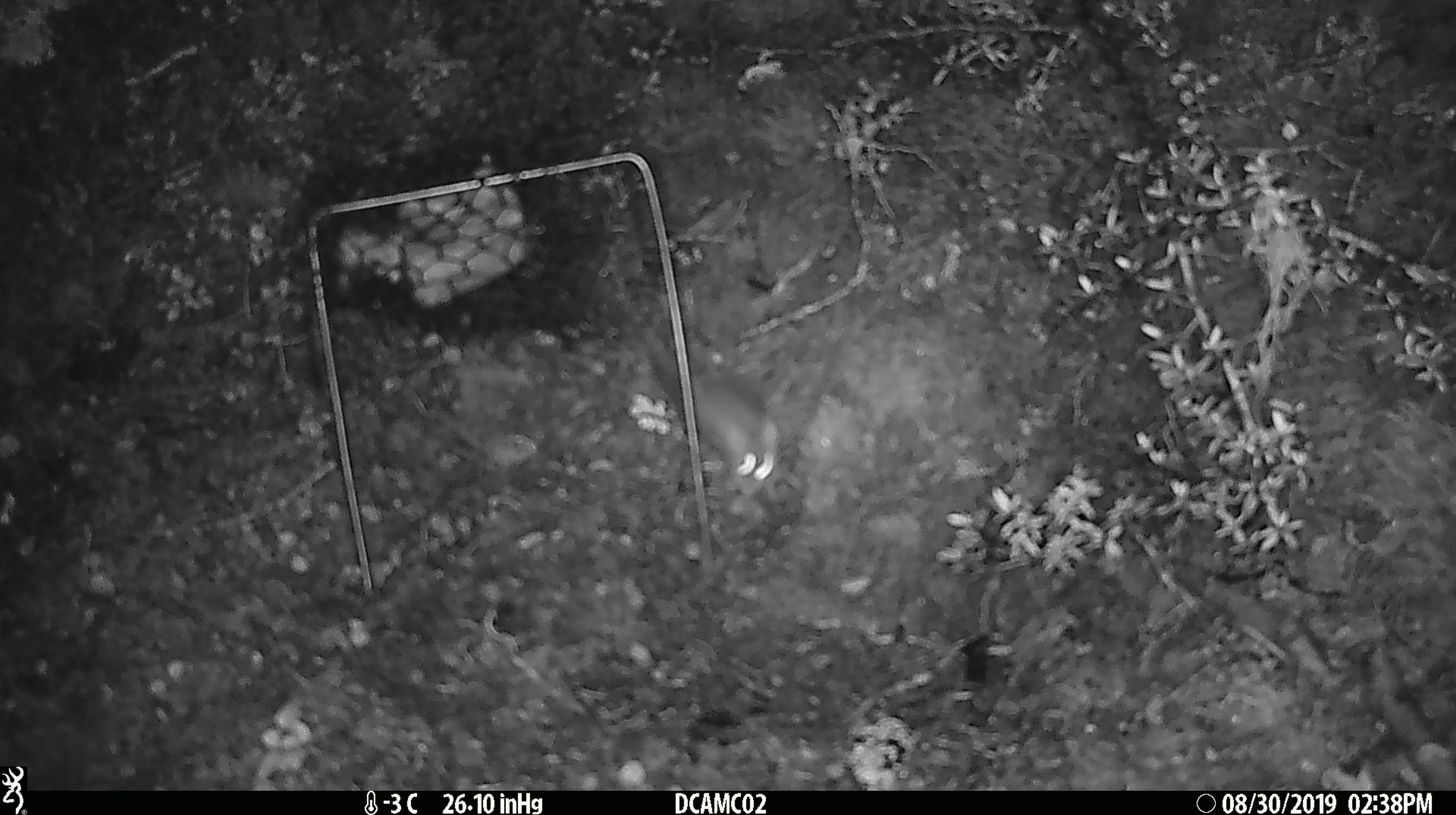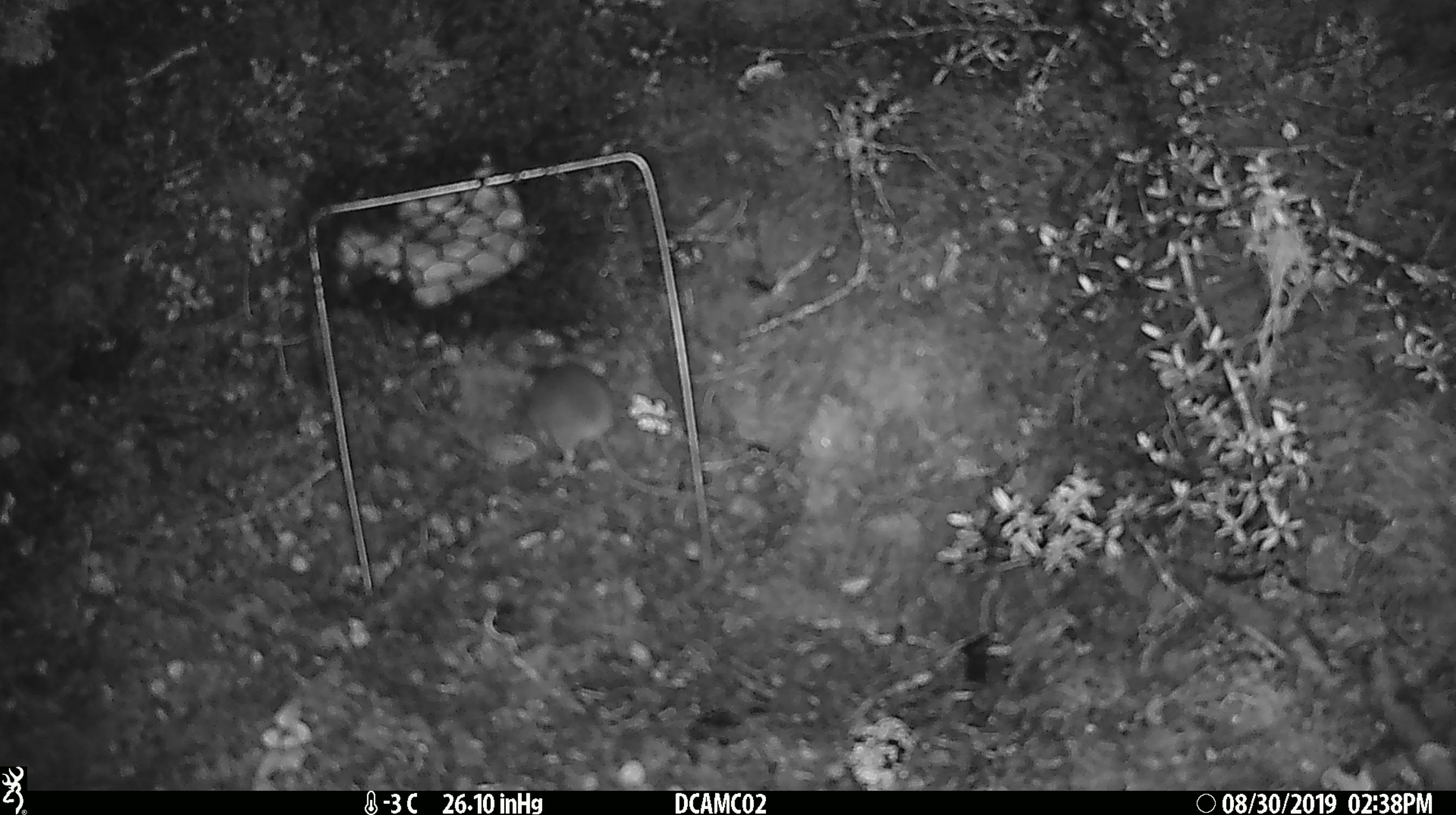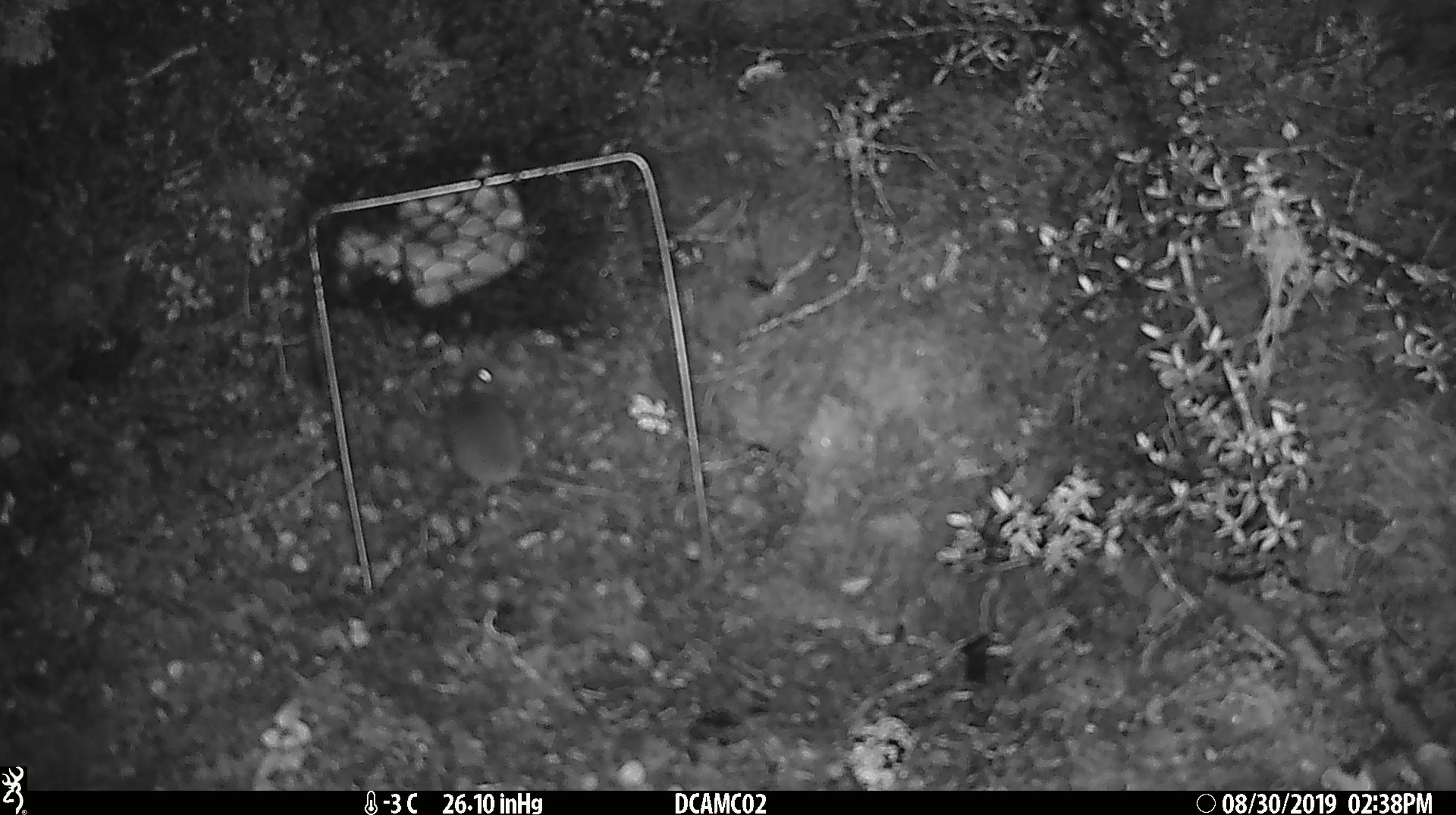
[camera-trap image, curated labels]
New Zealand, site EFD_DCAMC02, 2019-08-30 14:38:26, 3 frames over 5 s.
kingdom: Animalia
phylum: Chordata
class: Mammalia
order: Rodentia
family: Muridae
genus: Mus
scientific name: Mus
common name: mouse